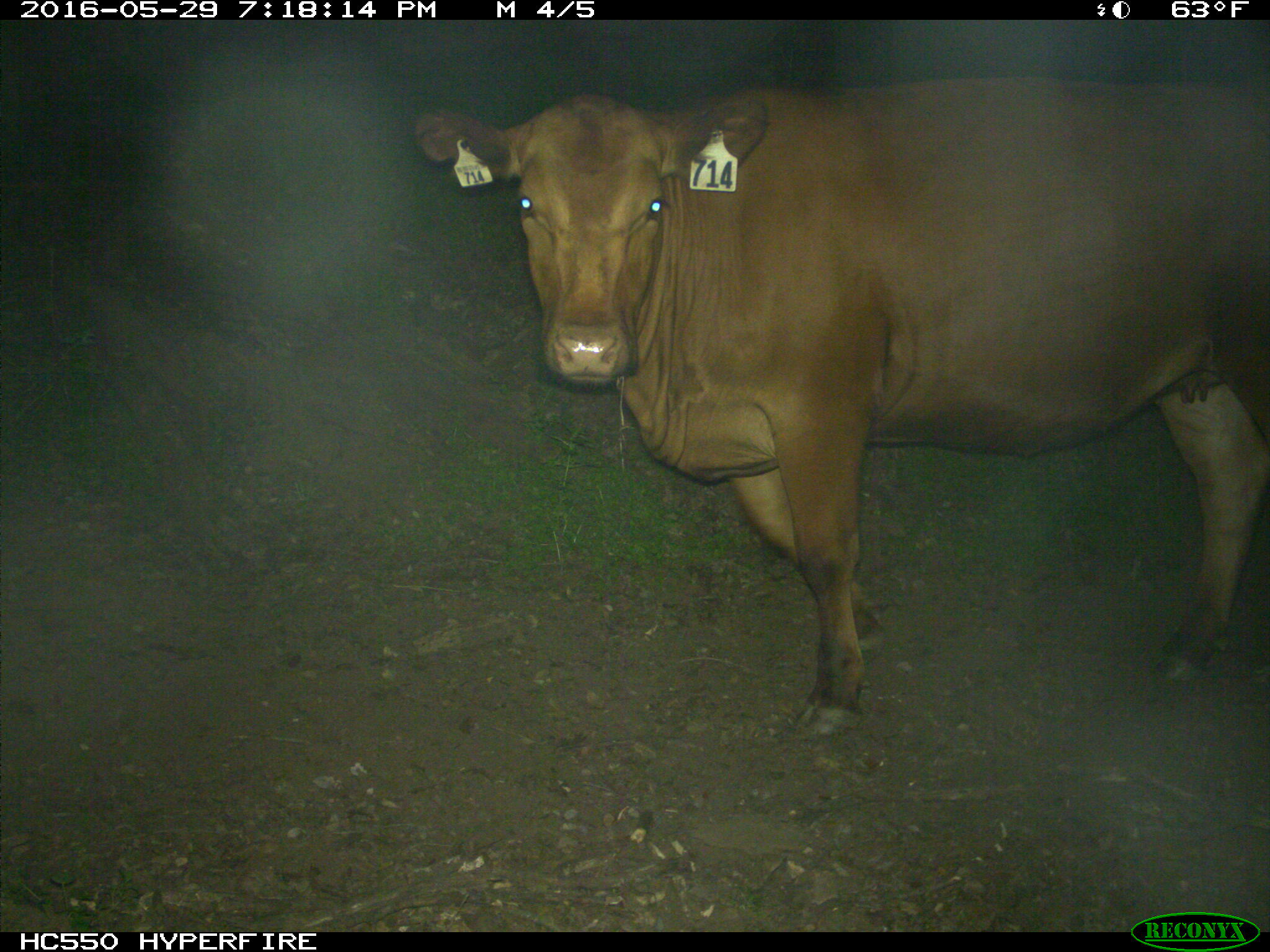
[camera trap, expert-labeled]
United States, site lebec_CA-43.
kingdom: Animalia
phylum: Chordata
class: Mammalia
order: Artiodactyla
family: Bovidae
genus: Bos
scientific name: Bos taurus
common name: domestic cow